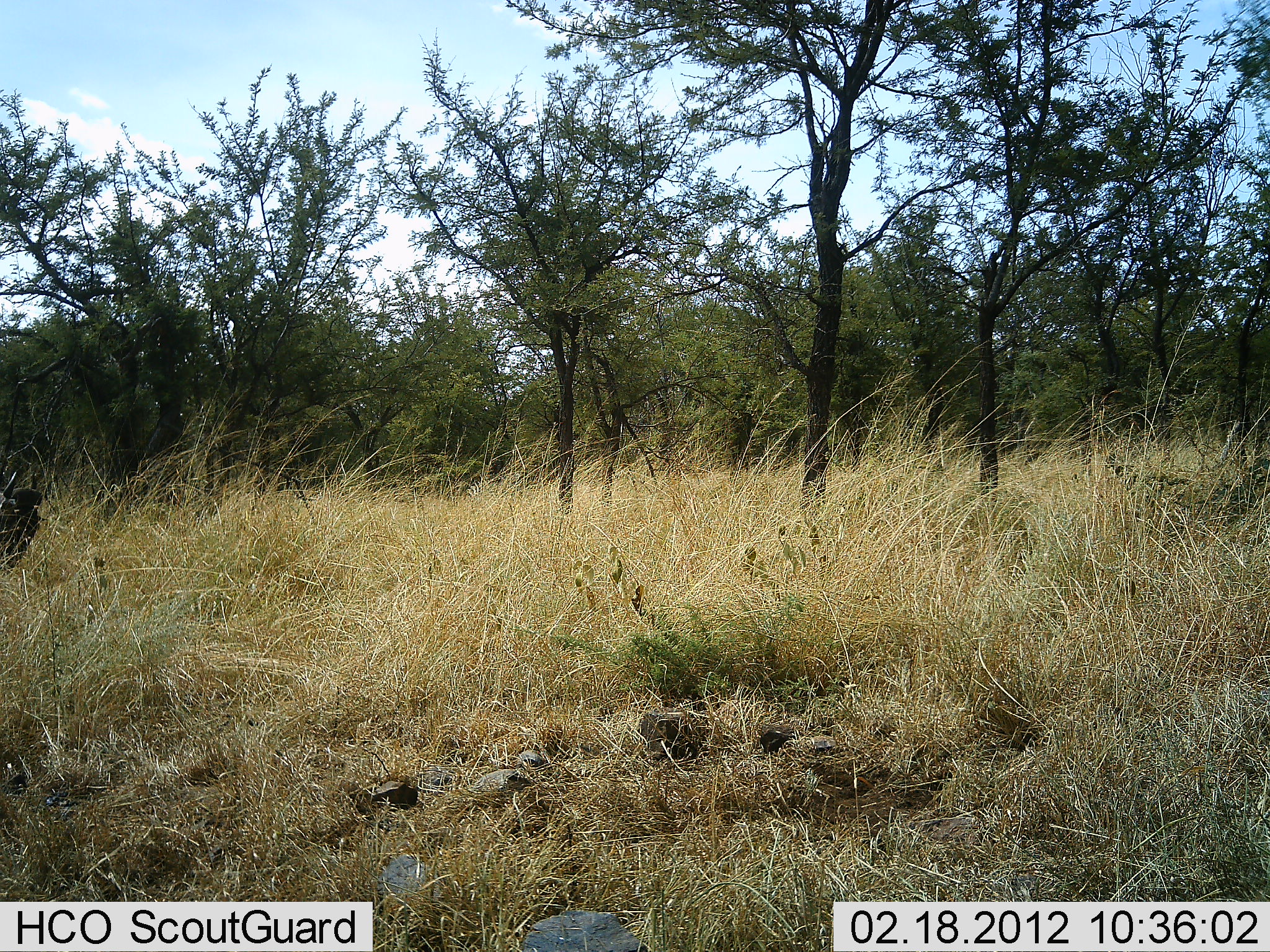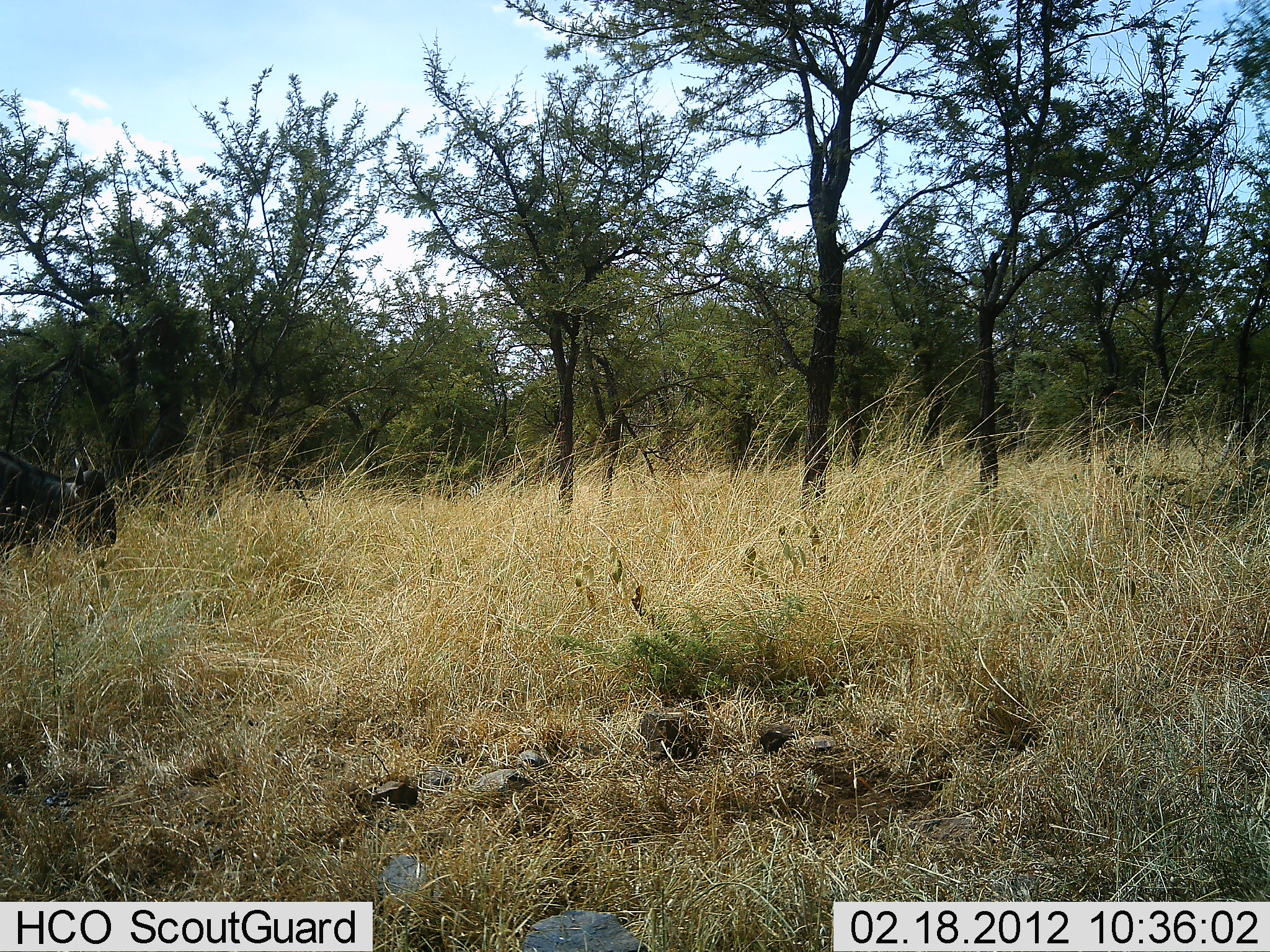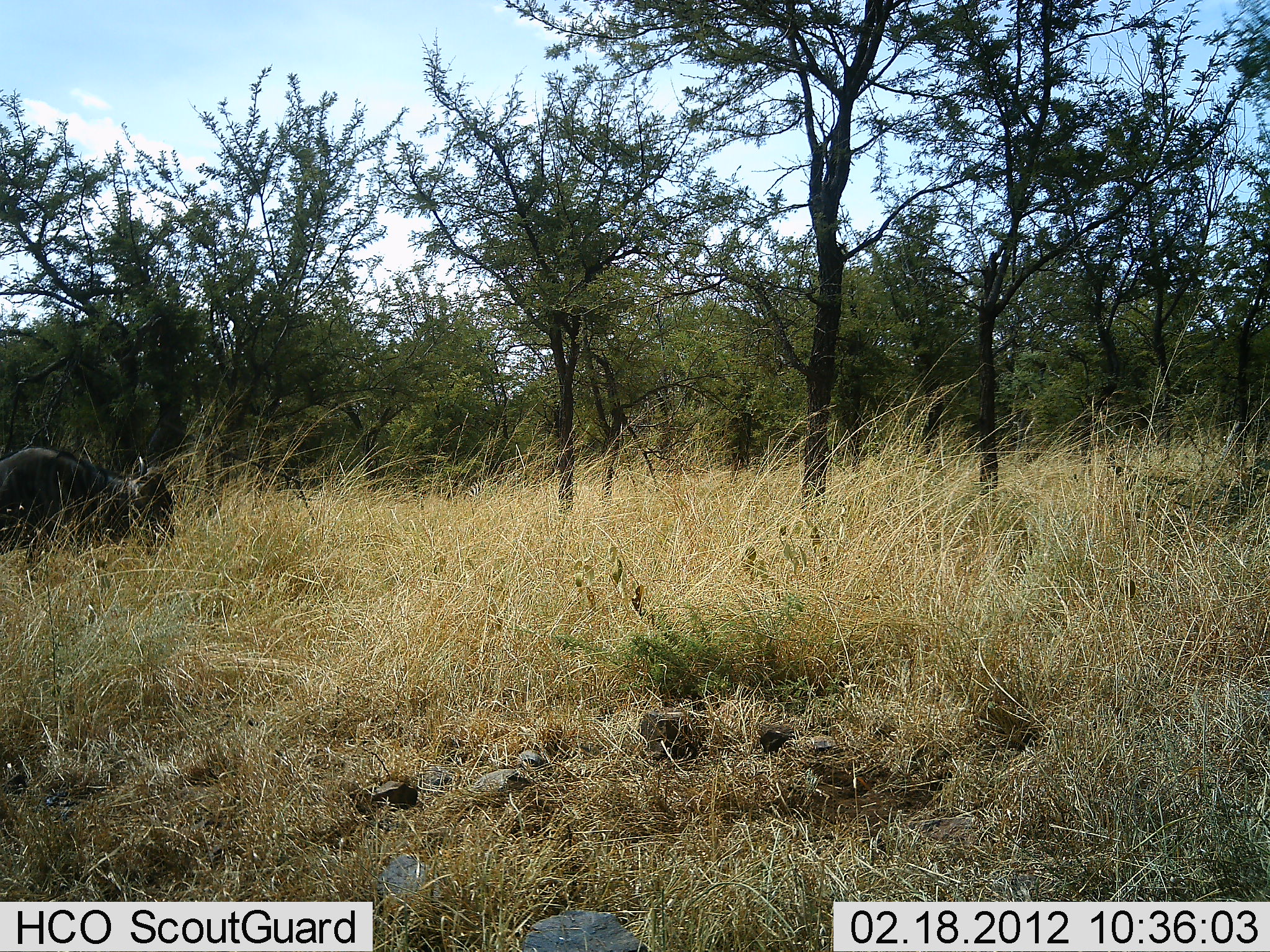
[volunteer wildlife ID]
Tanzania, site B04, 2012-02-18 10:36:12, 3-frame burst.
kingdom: Animalia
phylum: Chordata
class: Mammalia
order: Artiodactyla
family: Bovidae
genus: Connochaetes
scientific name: Connochaetes taurinus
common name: blue wildebeest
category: wildebeest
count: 1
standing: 12%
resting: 0%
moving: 88%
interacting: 0%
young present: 0%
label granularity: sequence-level